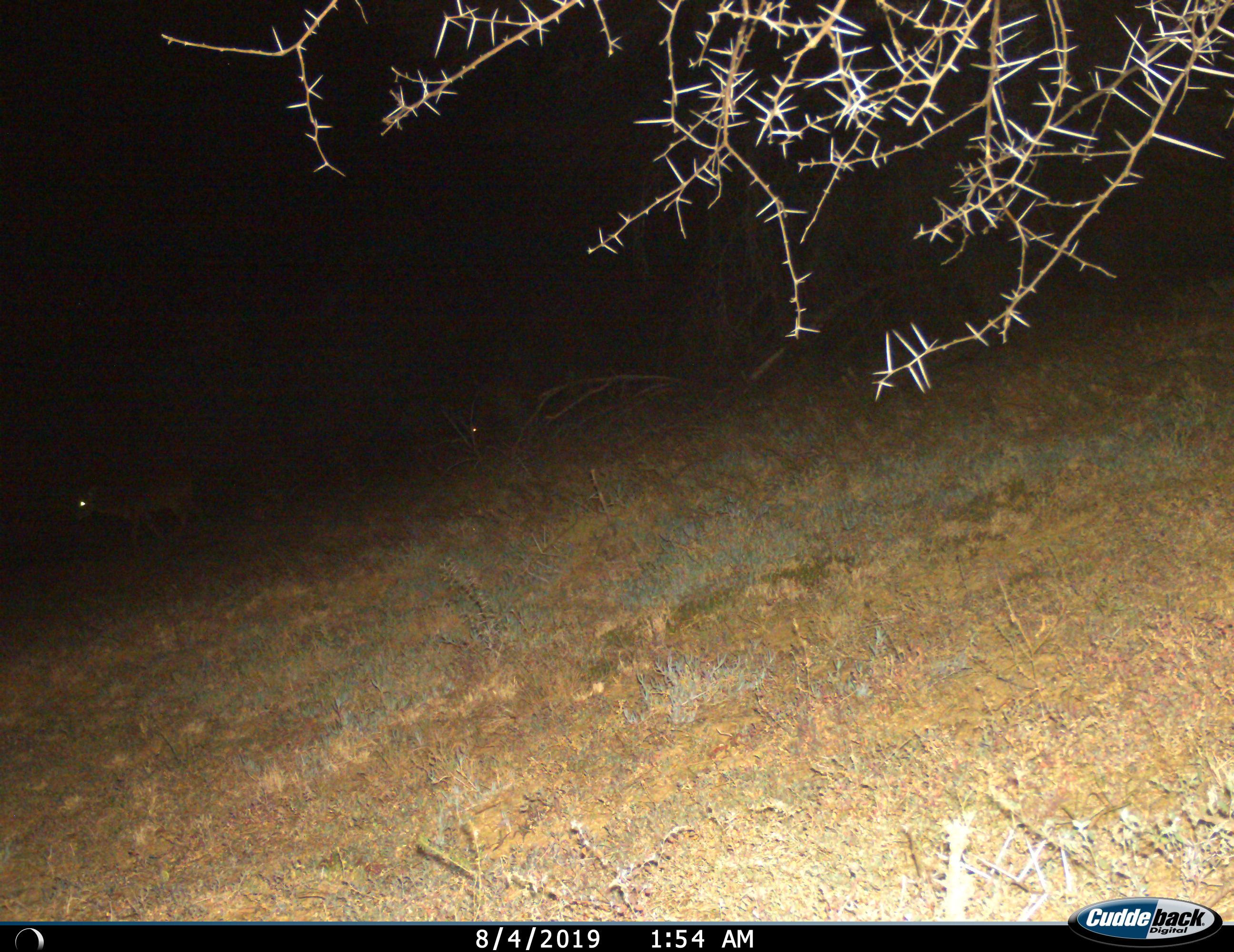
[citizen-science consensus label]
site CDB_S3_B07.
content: unidentified animal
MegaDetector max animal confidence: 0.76